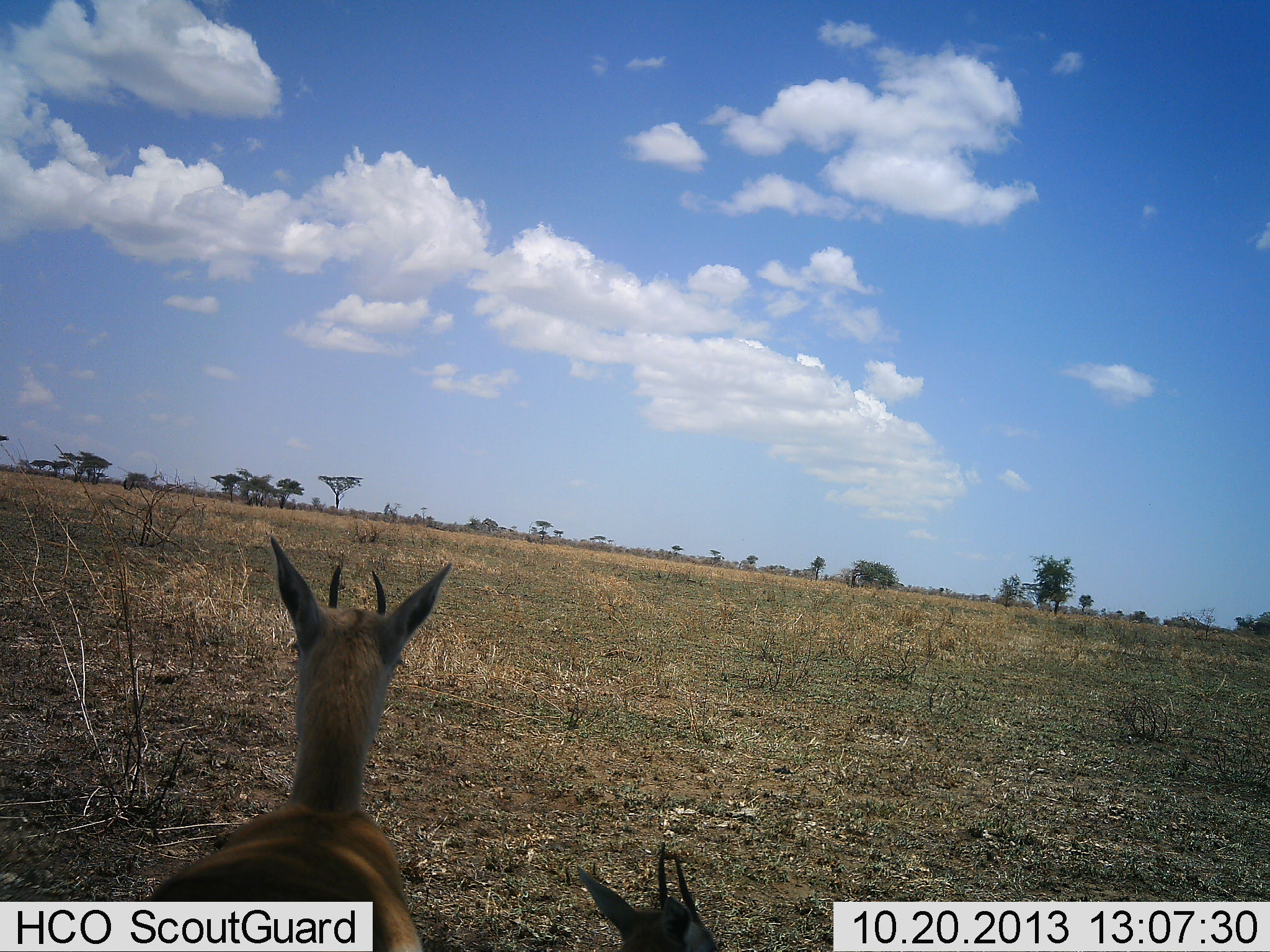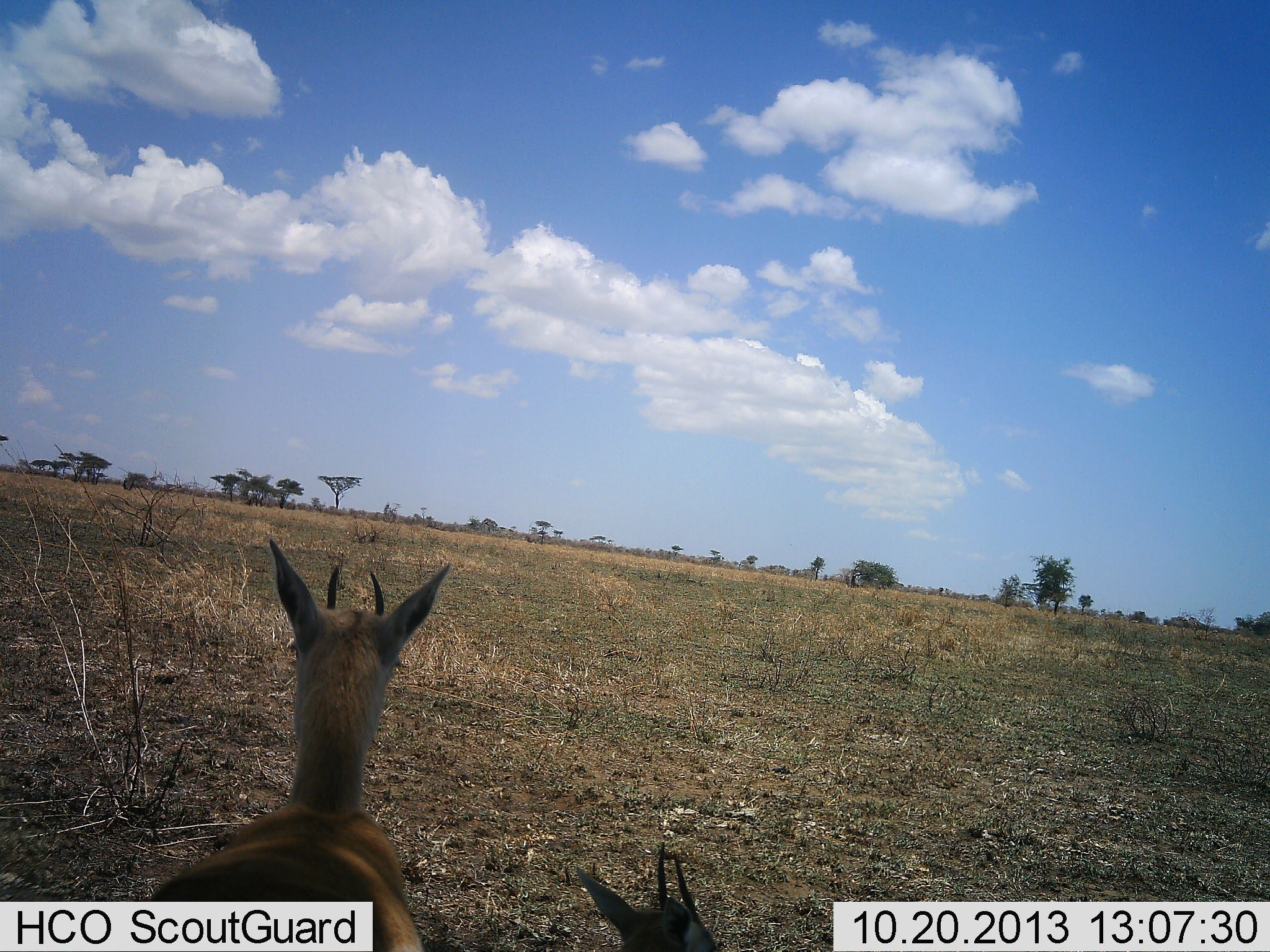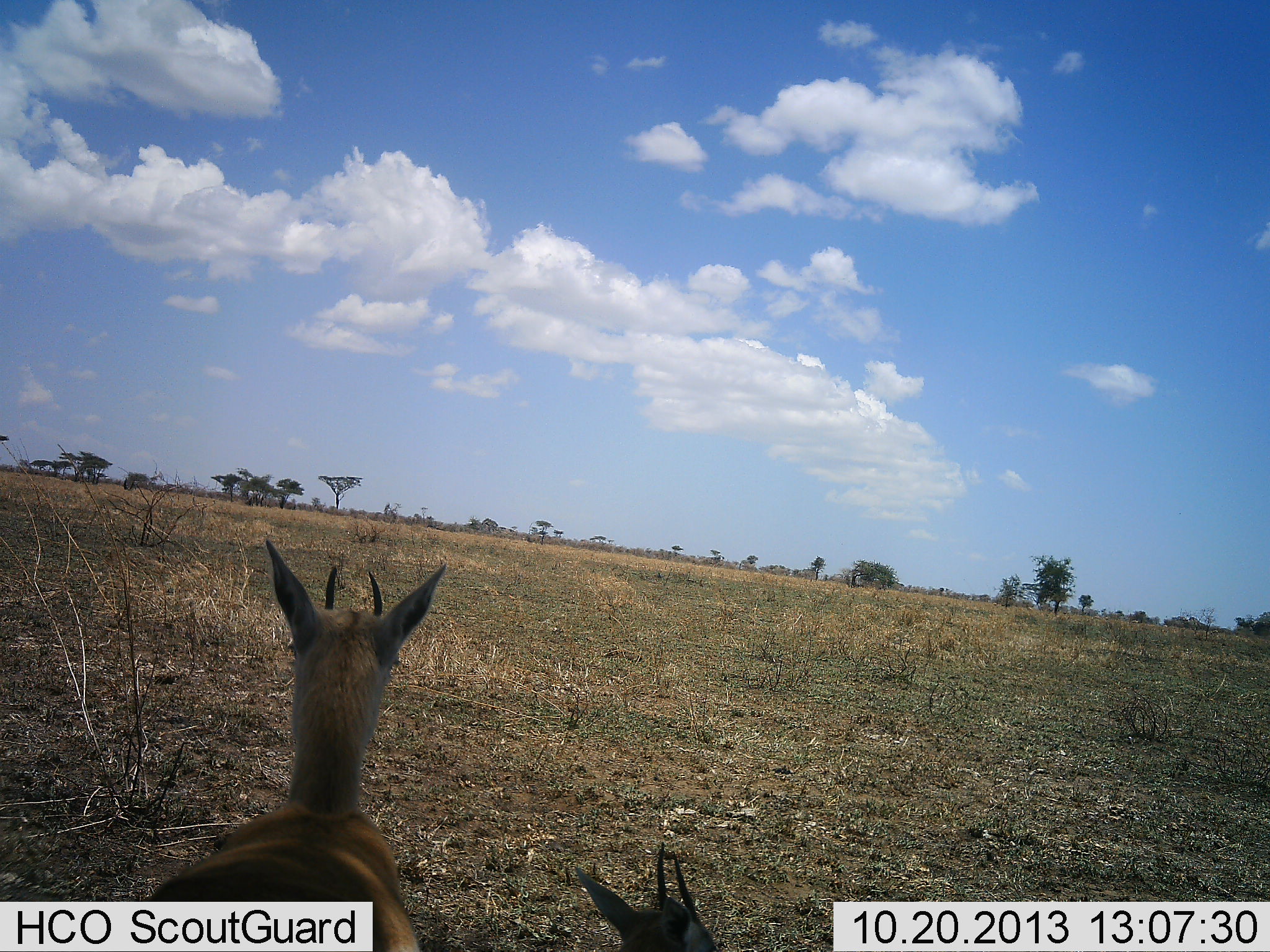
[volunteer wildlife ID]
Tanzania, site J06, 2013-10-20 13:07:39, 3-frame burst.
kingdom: Animalia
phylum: Chordata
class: Mammalia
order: Artiodactyla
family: Bovidae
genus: Eudorcas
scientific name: Eudorcas thomsonii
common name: thomson's gazelle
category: gazellethomsons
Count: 1.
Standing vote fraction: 85%.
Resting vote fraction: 35%.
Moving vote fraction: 0%.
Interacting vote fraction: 0%.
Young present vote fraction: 0%.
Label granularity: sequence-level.